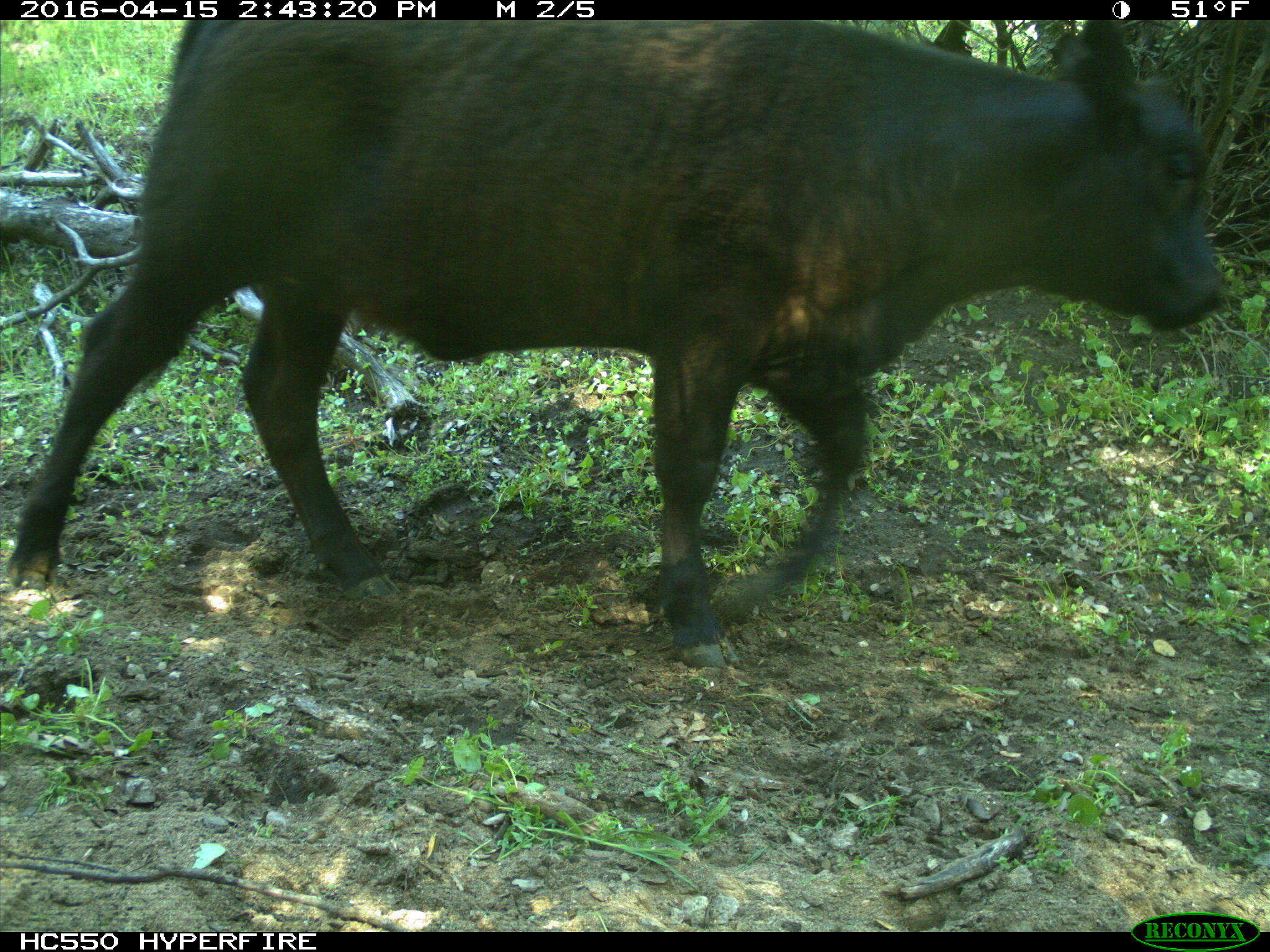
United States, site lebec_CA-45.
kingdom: Animalia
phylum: Chordata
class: Mammalia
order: Artiodactyla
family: Bovidae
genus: Bos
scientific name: Bos taurus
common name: domestic cow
Bos taurus (domestic cow).